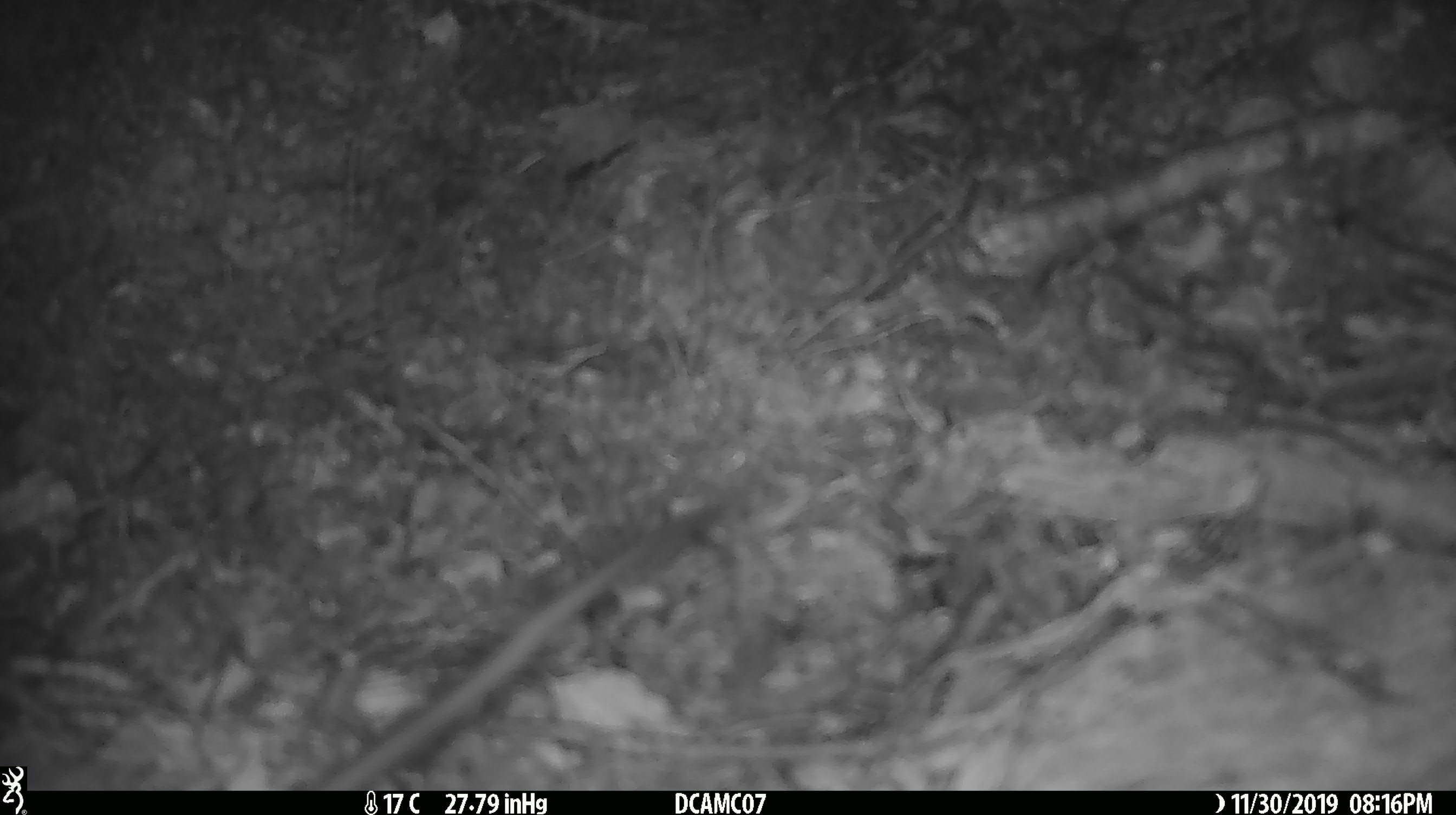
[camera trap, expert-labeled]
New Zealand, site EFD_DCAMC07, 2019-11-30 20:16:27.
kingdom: Animalia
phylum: Chordata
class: Mammalia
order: Rodentia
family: Muridae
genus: Rattus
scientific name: Rattus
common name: rat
Rat (Rattus).